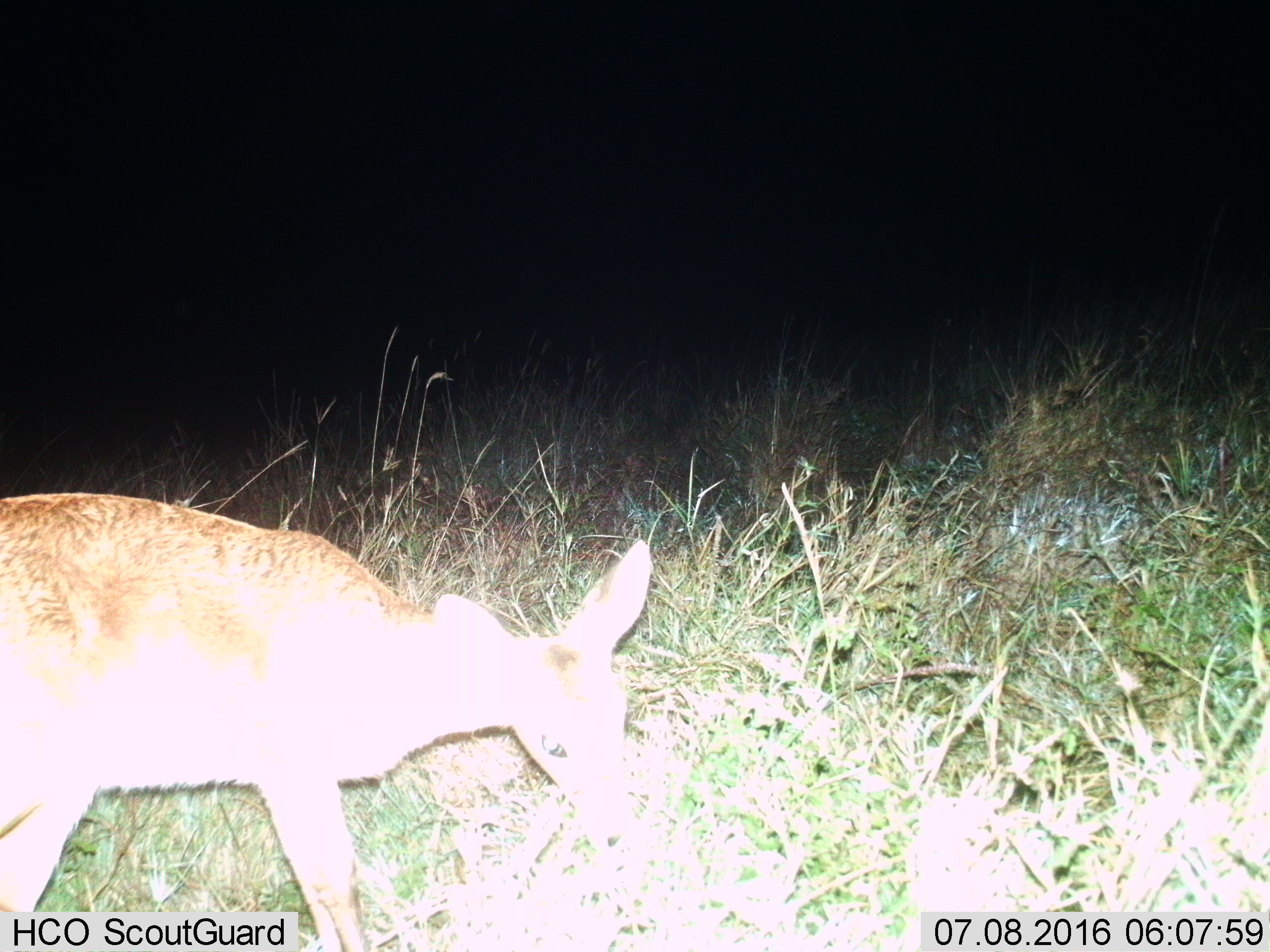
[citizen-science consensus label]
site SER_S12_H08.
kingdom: Animalia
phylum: Chordata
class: Mammalia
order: Artiodactyla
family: Bovidae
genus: Madoqua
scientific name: Madoqua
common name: dik-dik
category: dikdik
Dikdik (dik-dik) (Madoqua), count 1. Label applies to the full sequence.